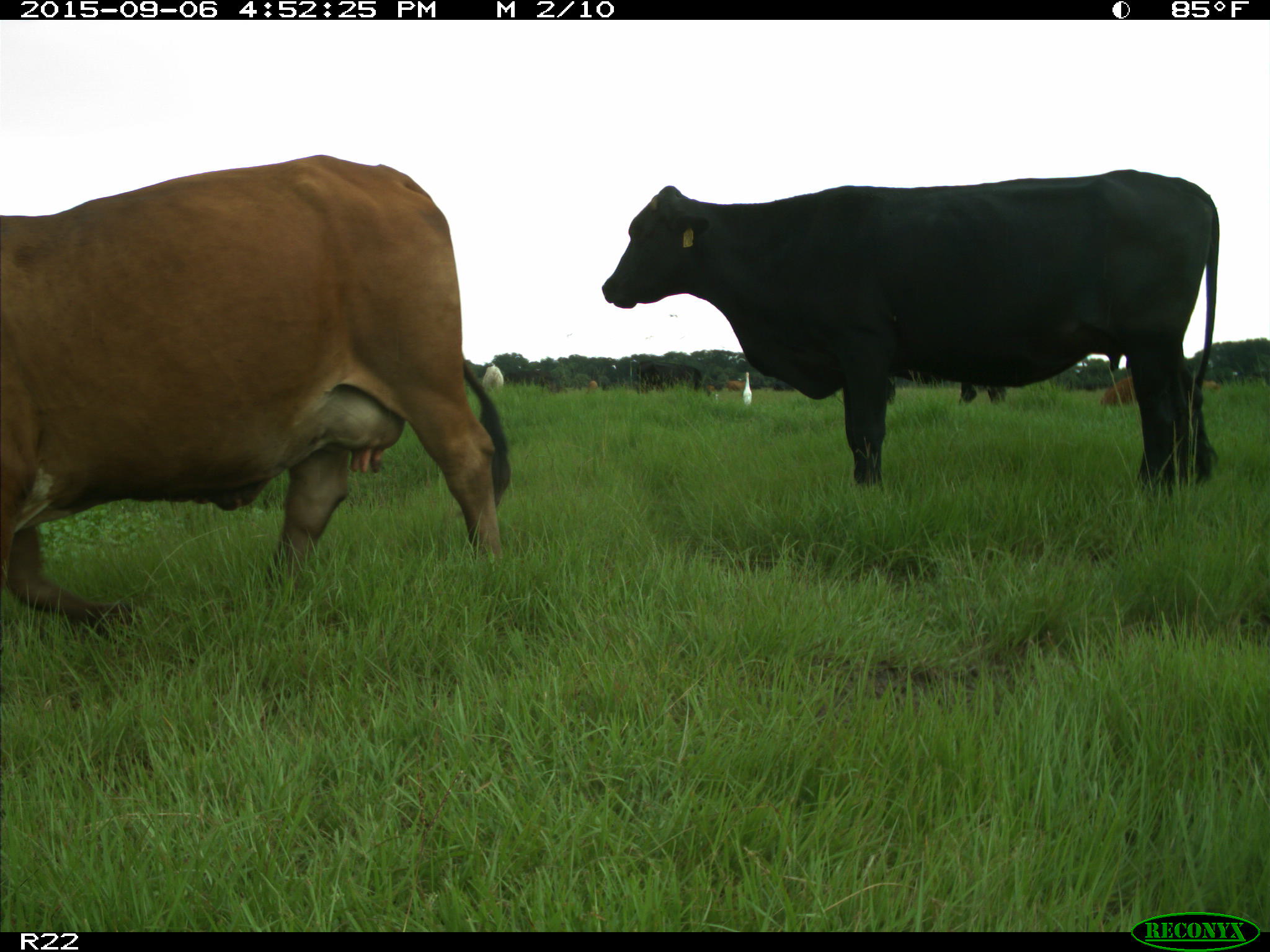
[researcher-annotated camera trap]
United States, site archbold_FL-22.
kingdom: Animalia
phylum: Chordata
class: Mammalia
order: Artiodactyla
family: Bovidae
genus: Bos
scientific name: Bos taurus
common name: domestic cow